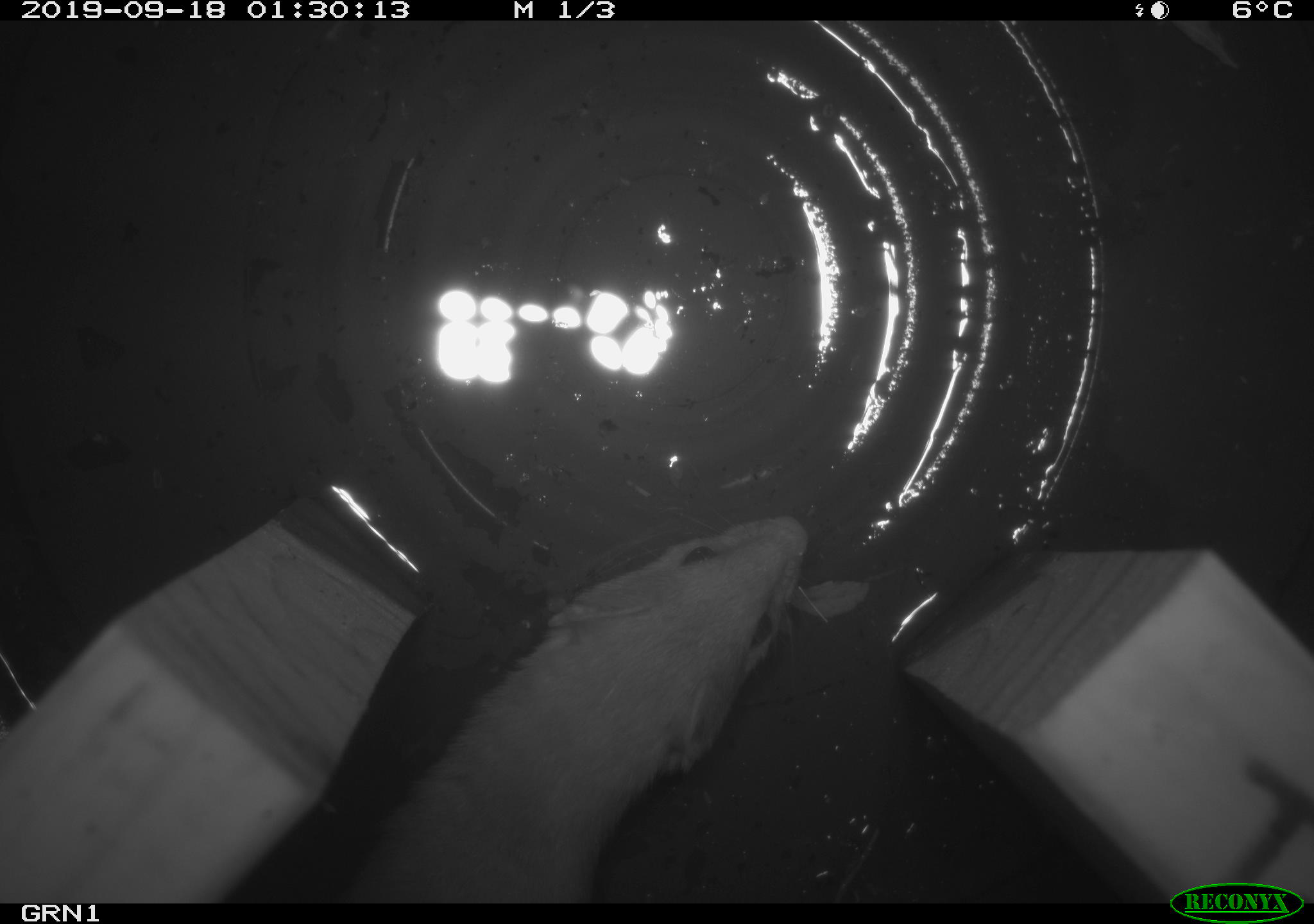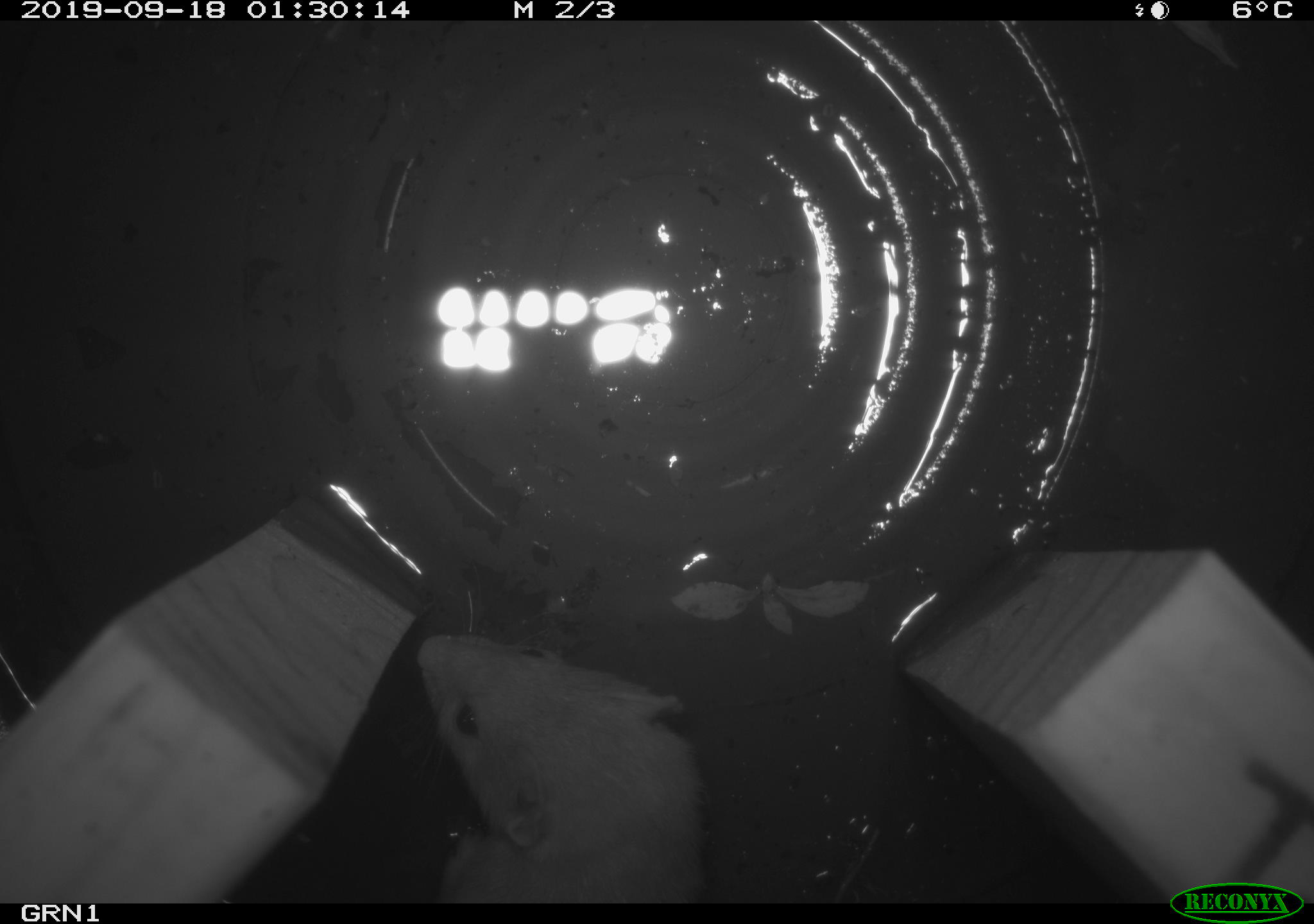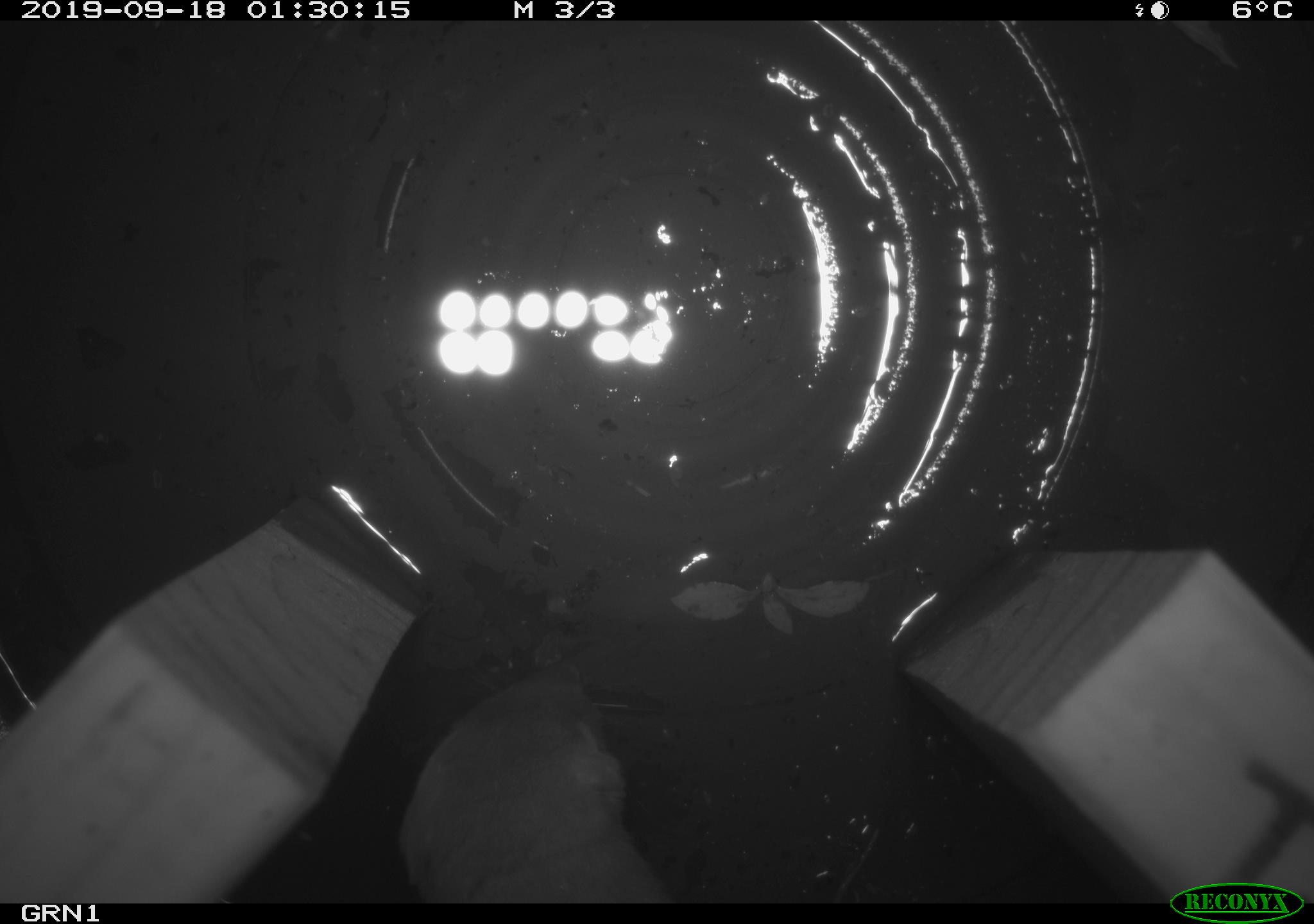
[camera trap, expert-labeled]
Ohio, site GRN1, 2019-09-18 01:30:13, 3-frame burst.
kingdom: Animalia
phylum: Chordata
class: Mammalia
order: Carnivora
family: Mustelidae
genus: Neogale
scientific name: Neogale frenata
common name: long-tailed weasel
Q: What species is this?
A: Long-tailed weasel (Neogale frenata).